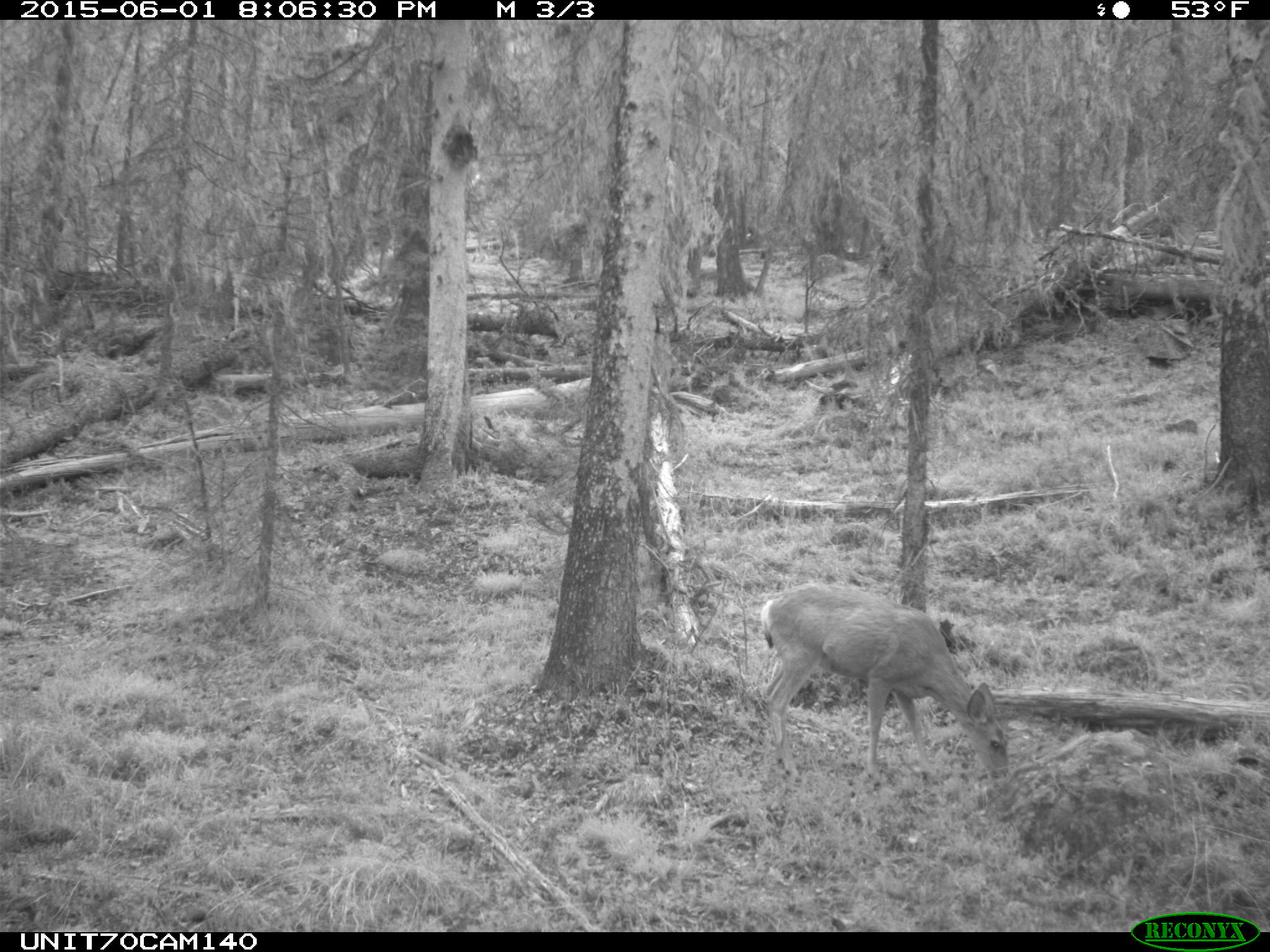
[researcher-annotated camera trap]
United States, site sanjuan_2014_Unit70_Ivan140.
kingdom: Animalia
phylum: Chordata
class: Mammalia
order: Artiodactyla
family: Cervidae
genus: Odocoileus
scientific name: Odocoileus hemionus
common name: mule deer